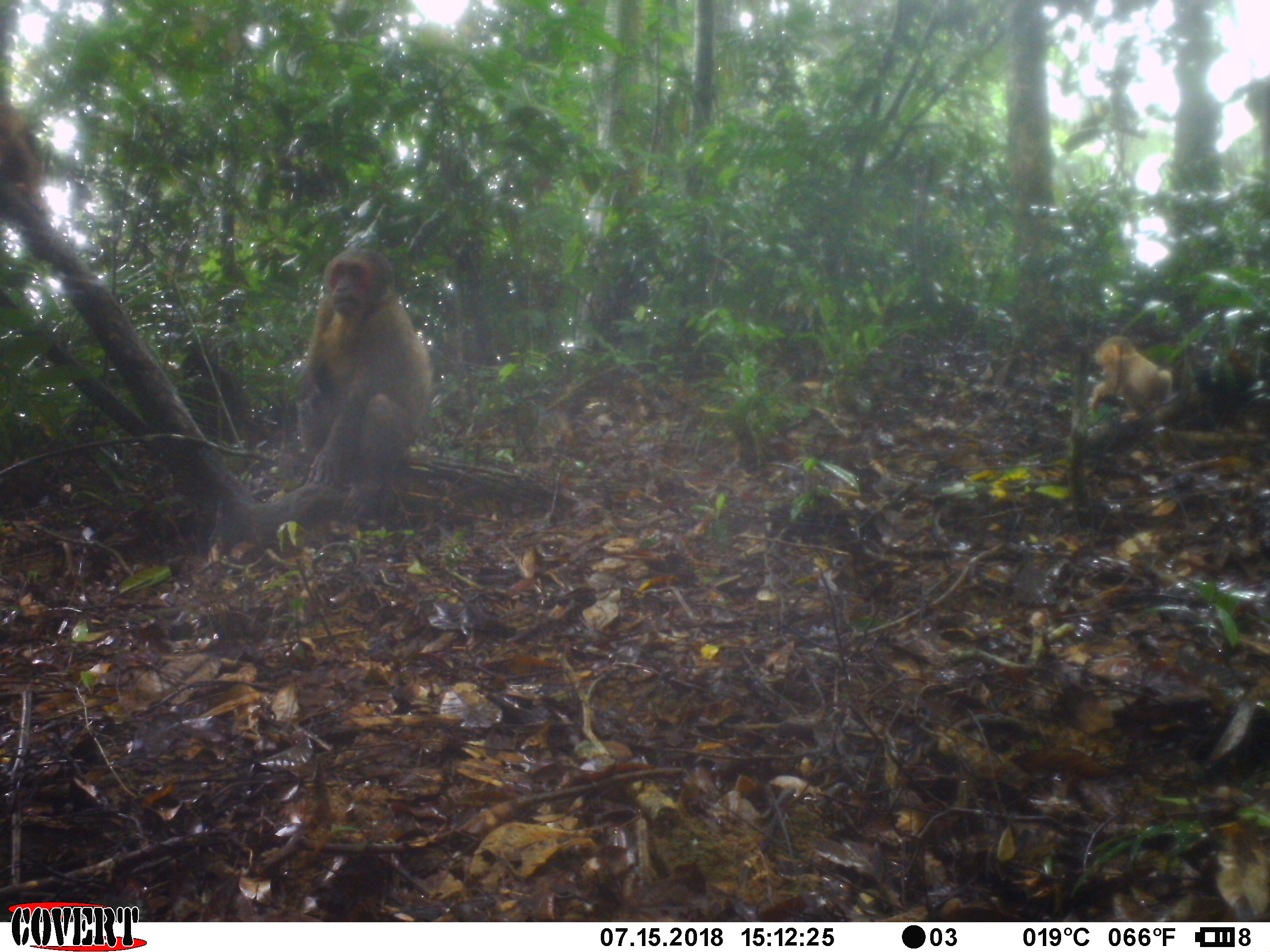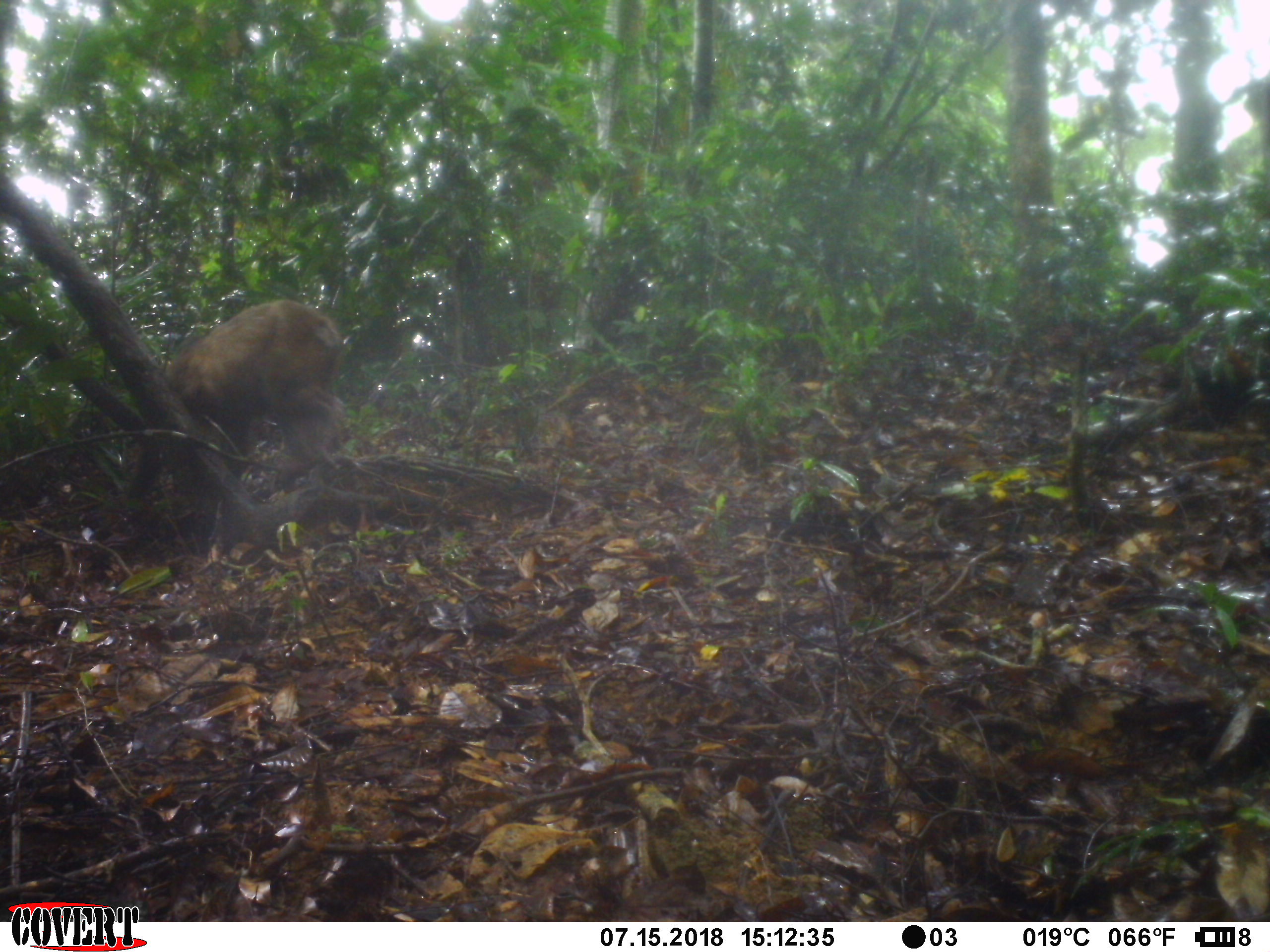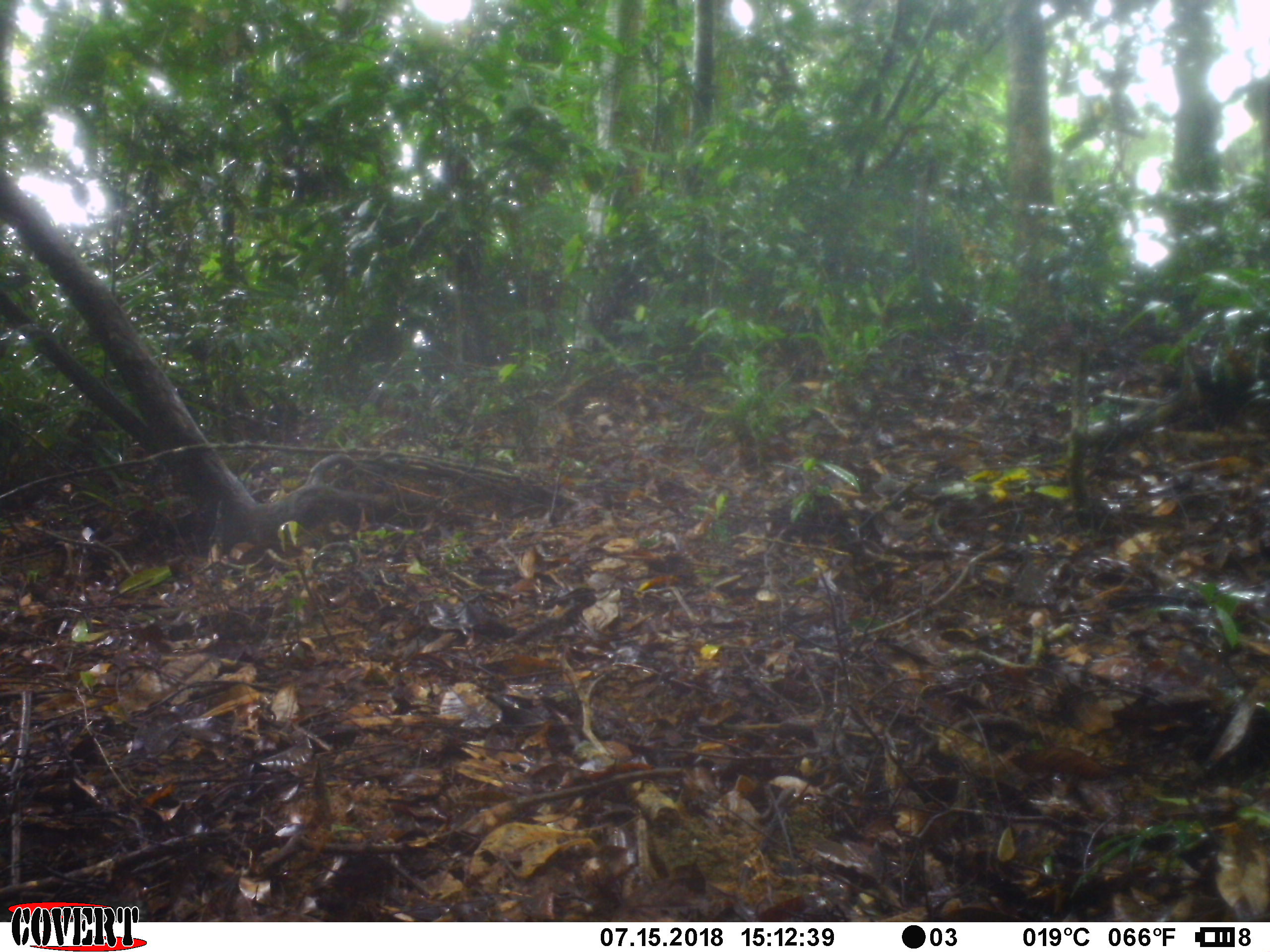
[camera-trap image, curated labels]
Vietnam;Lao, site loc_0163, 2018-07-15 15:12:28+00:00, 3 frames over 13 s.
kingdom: Animalia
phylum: Chordata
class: Mammalia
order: Primates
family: Cercopithecidae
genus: Macaca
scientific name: Macaca arctoides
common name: stump-tailed macaque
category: stump tailed macaque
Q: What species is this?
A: Stump tailed macaque (stump-tailed macaque) (Macaca arctoides).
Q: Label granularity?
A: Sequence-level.